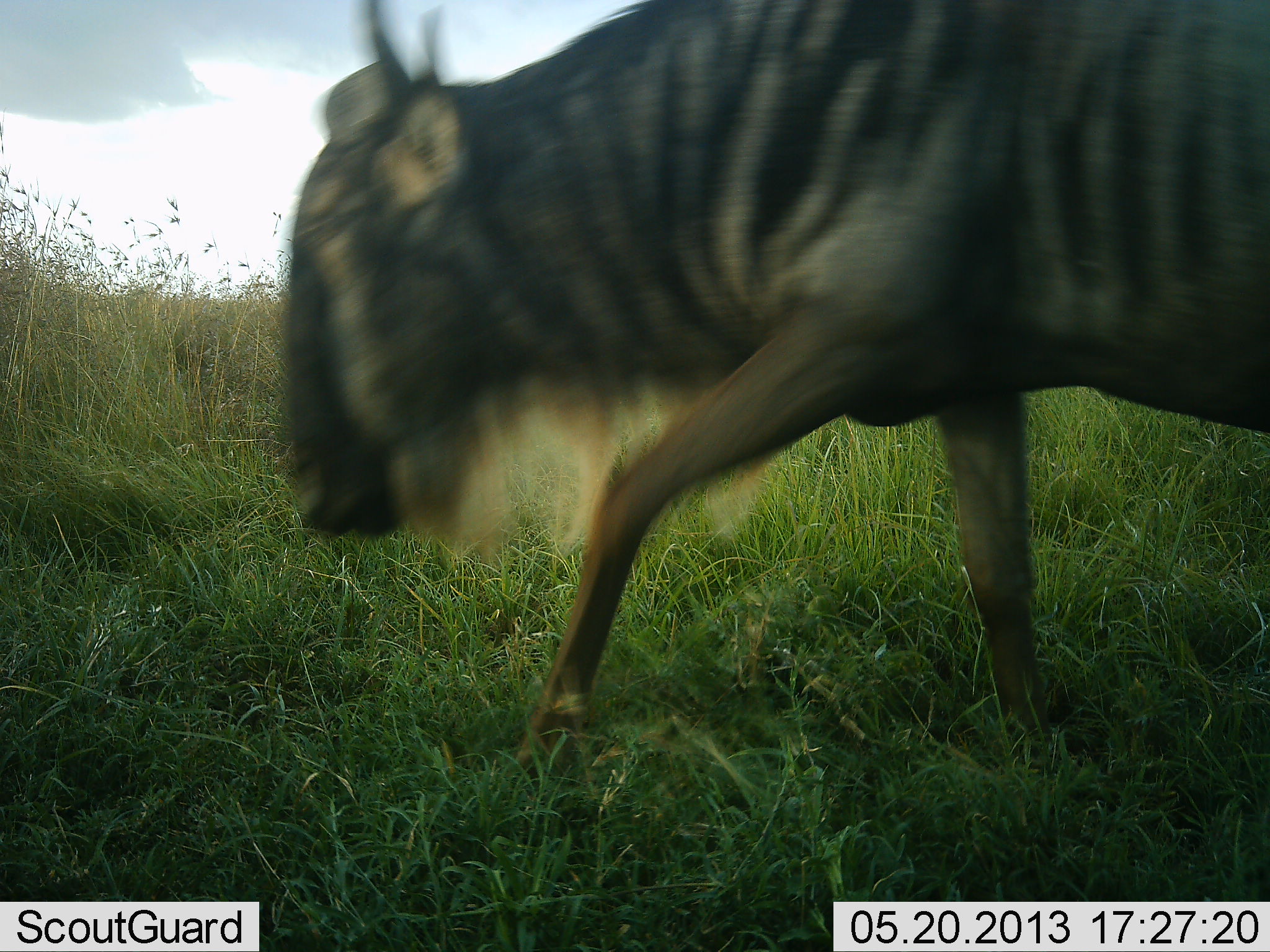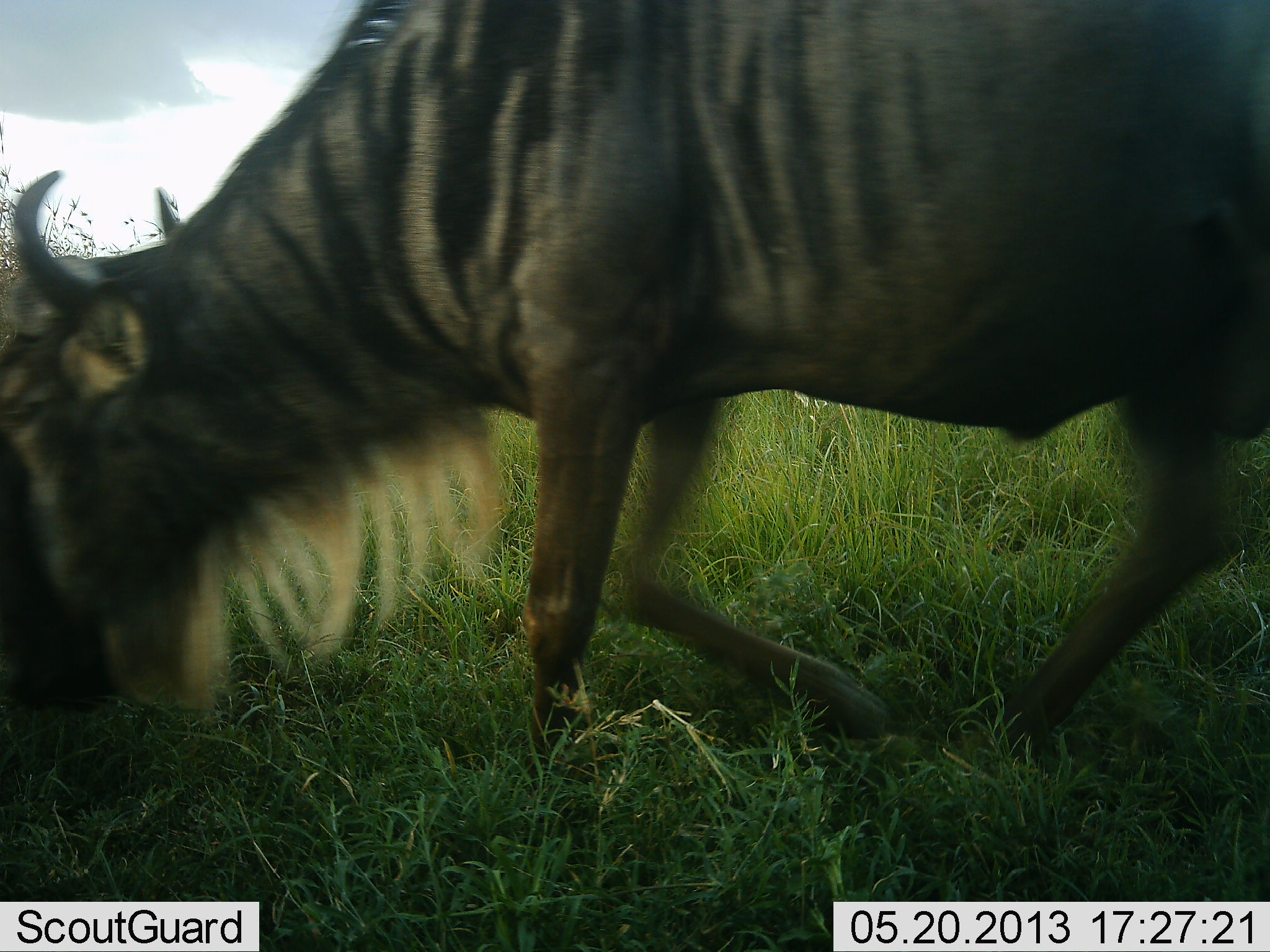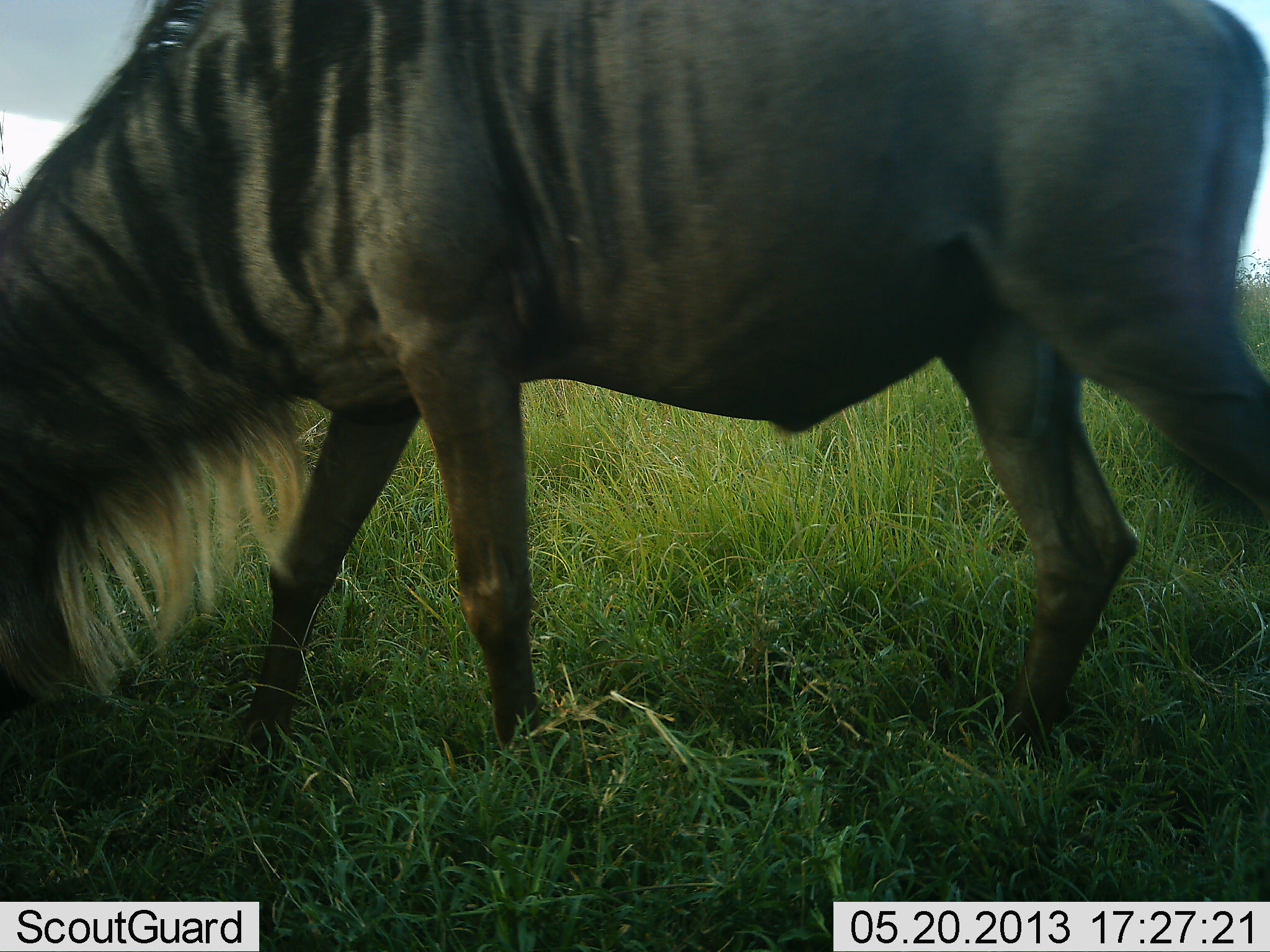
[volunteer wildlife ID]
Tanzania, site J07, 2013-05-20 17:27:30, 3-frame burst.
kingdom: Animalia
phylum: Chordata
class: Mammalia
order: Artiodactyla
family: Bovidae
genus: Connochaetes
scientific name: Connochaetes taurinus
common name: blue wildebeest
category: wildebeest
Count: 1.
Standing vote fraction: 0%.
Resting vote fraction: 0%.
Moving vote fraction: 100%.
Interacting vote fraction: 0%.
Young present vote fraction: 0%.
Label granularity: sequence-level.